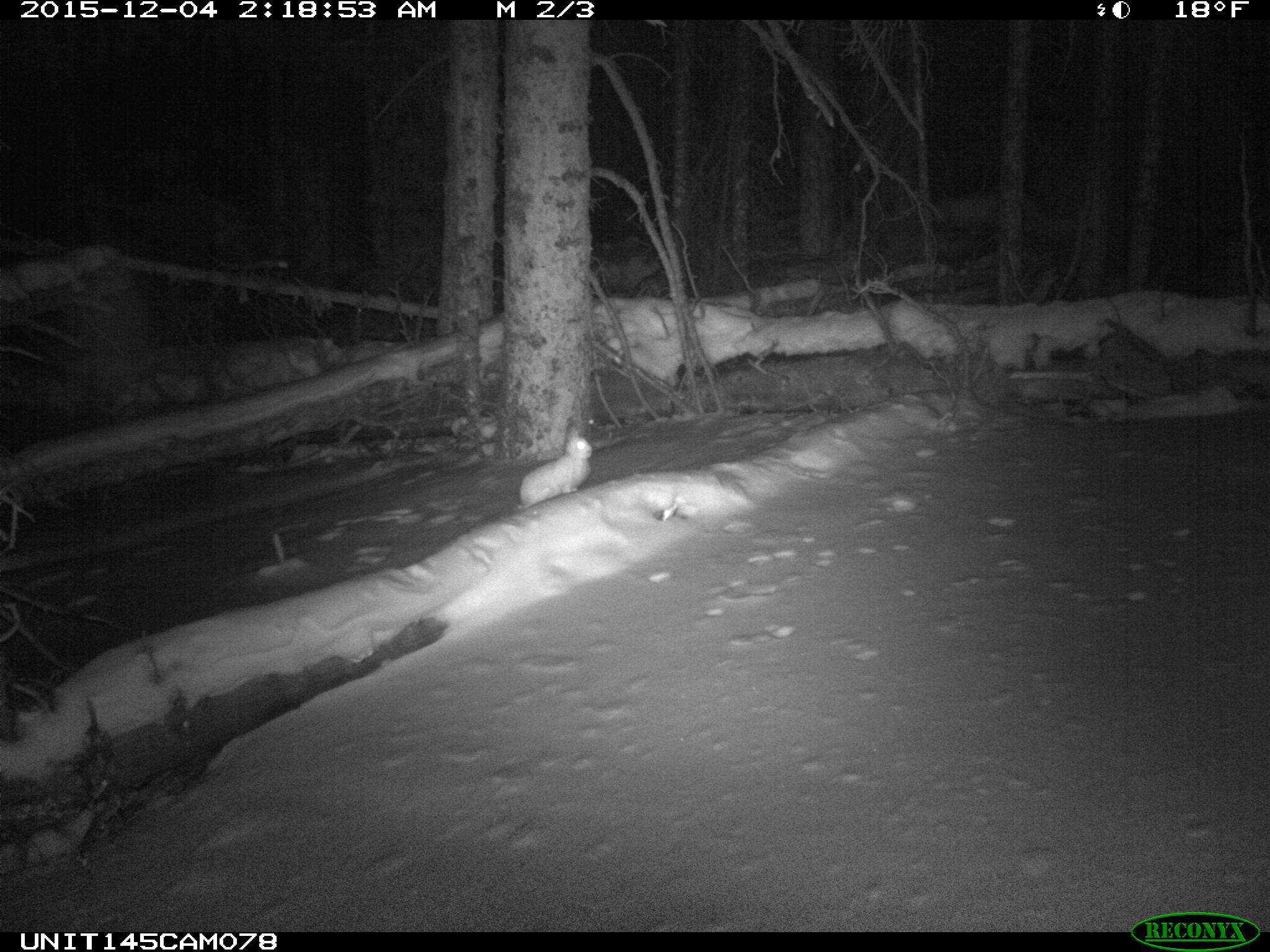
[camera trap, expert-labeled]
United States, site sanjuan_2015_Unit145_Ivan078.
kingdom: Animalia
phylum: Chordata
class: Mammalia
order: Lagomorpha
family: Leporidae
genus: Lepus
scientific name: Lepus americanus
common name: snowshoe hare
Lepus americanus (snowshoe hare).